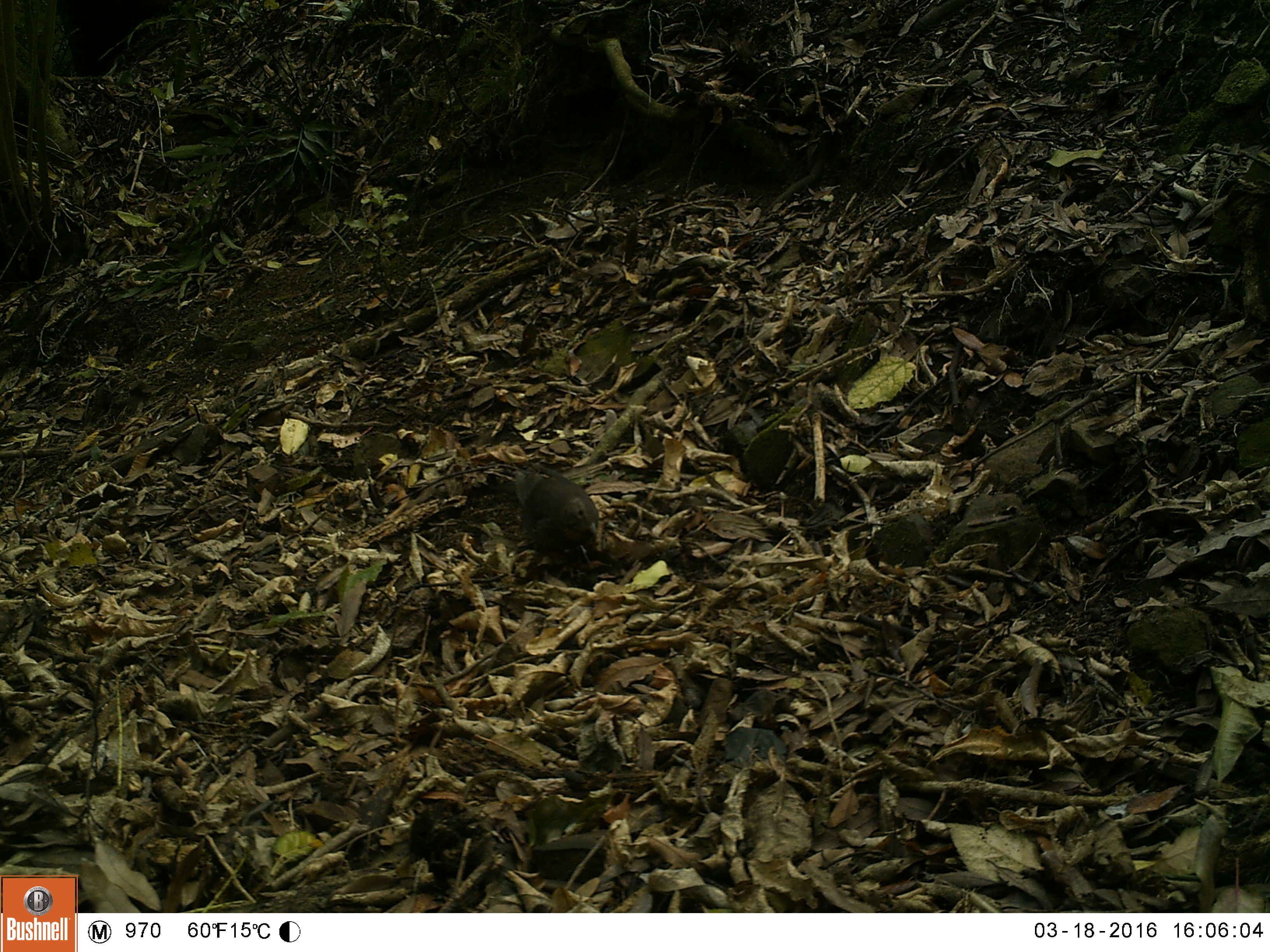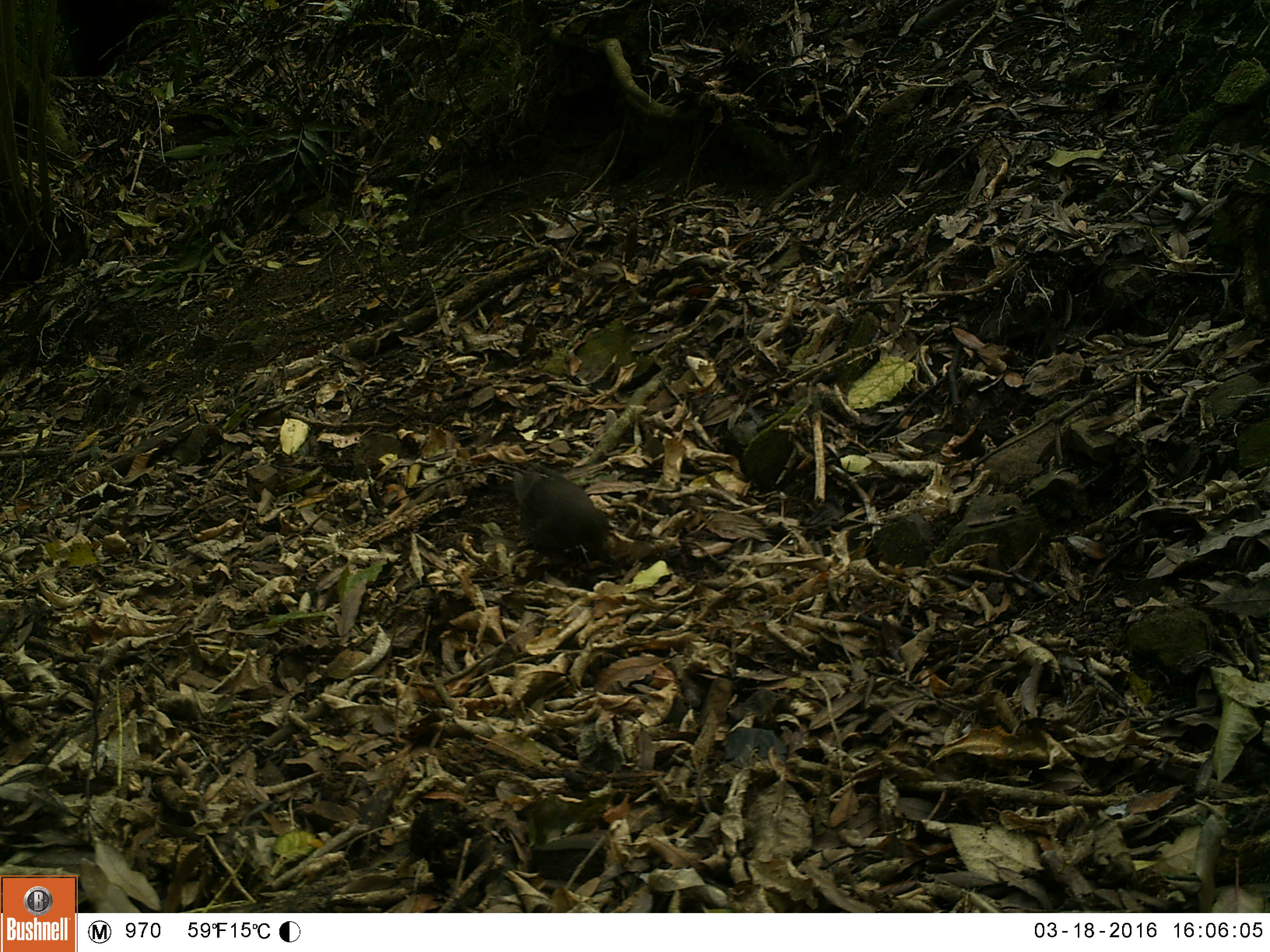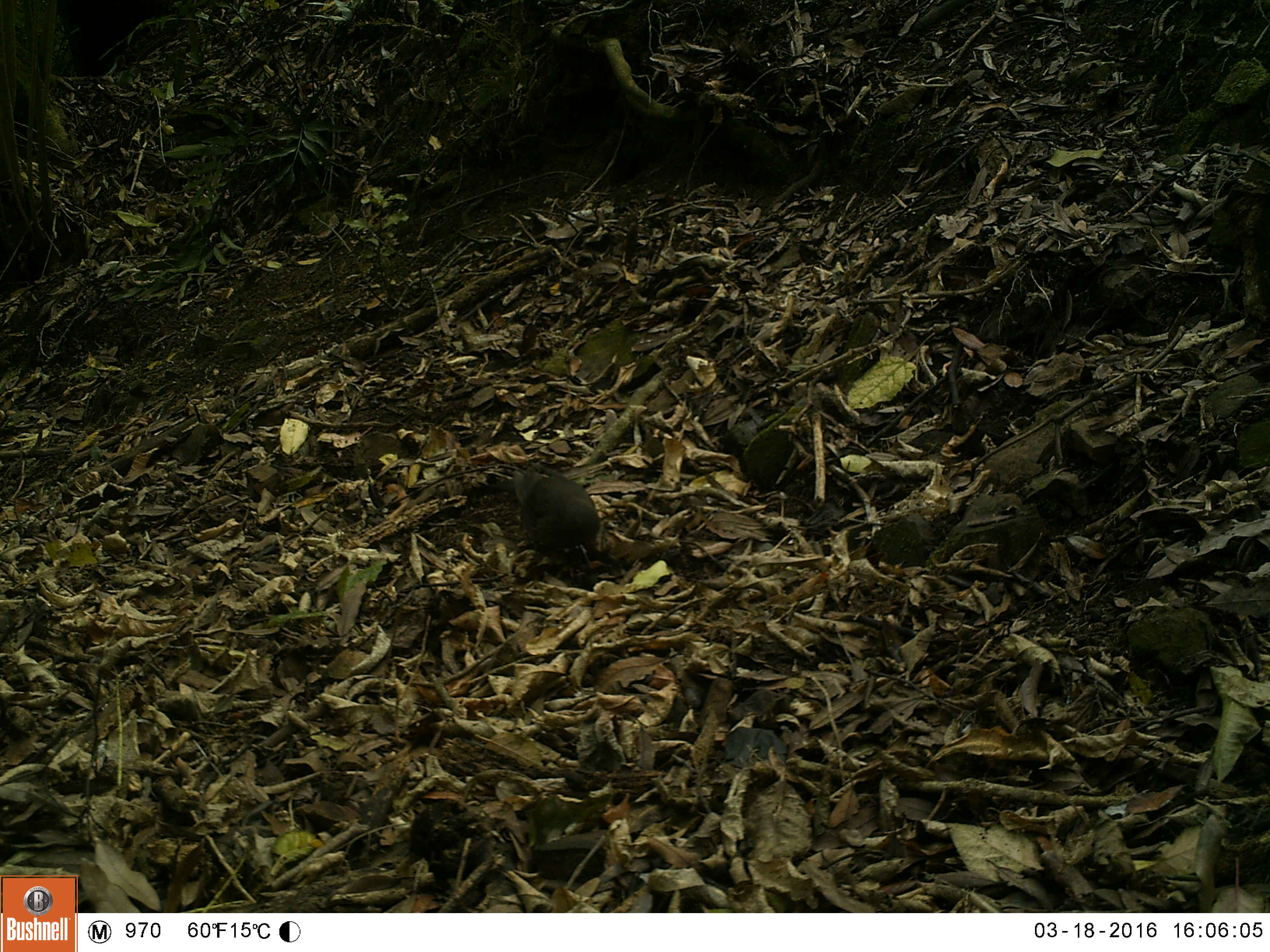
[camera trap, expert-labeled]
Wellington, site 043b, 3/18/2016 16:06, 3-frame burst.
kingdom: Animalia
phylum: Chordata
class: Aves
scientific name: Aves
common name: bird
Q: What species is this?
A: Bird (Aves).